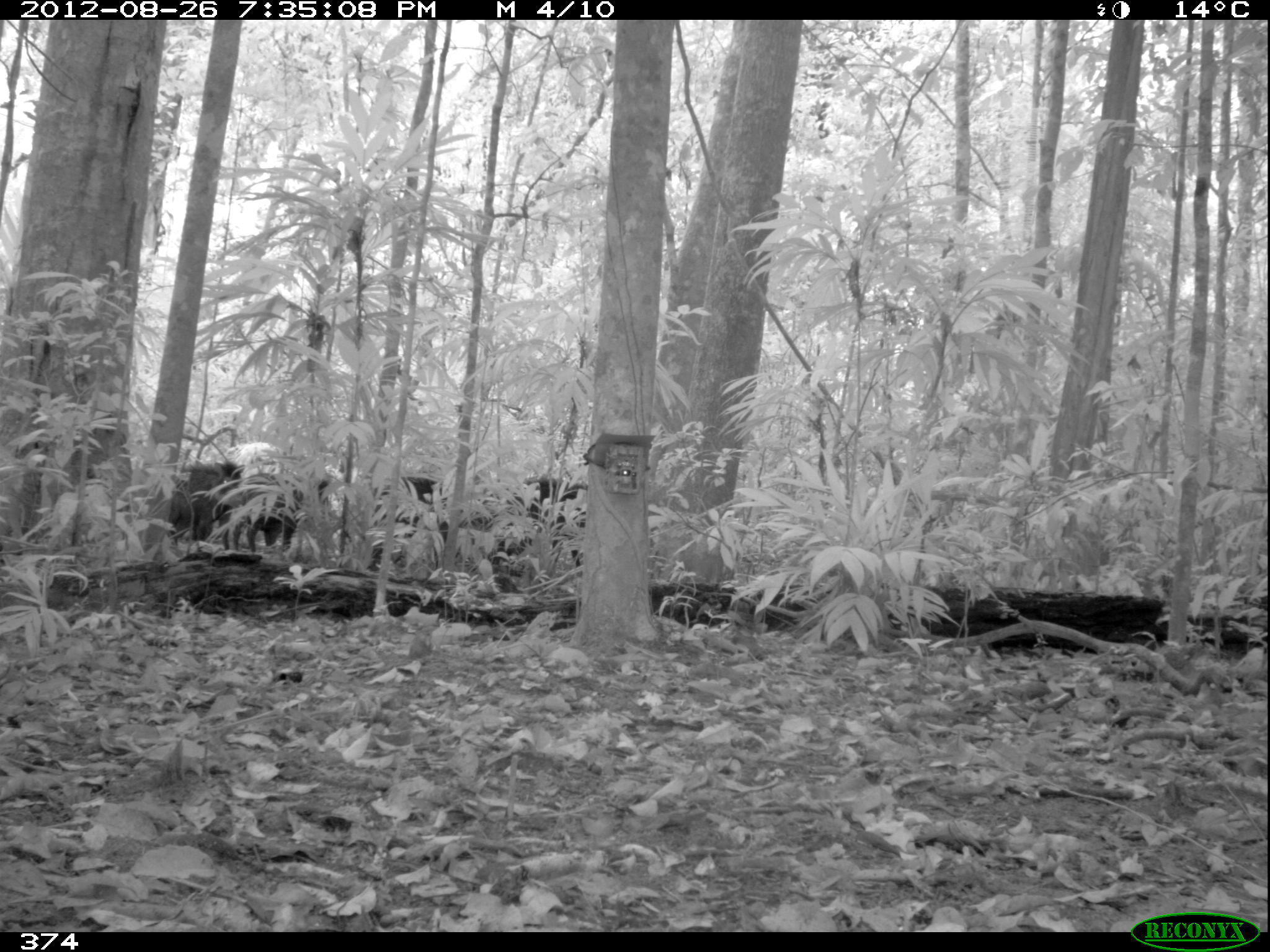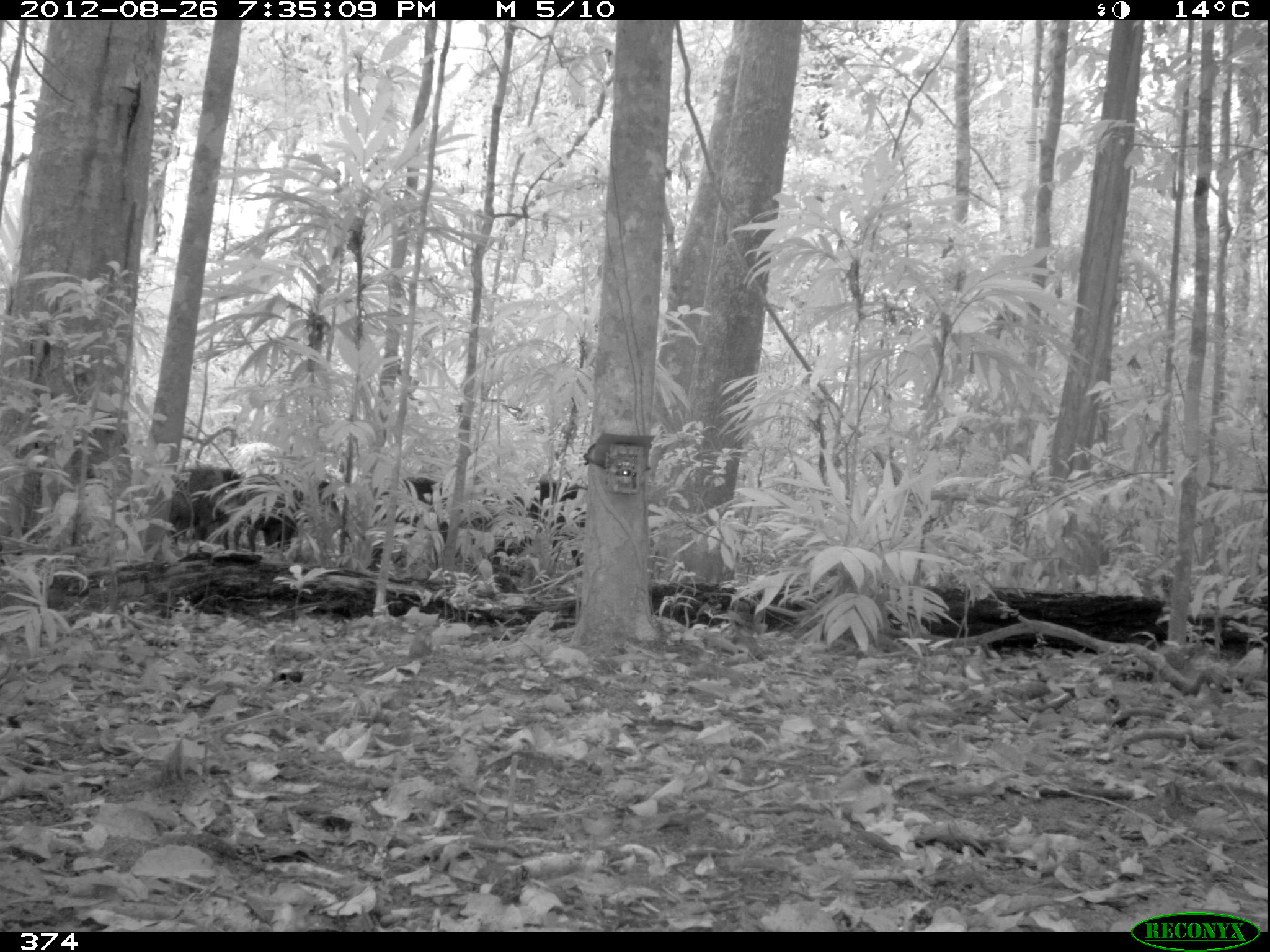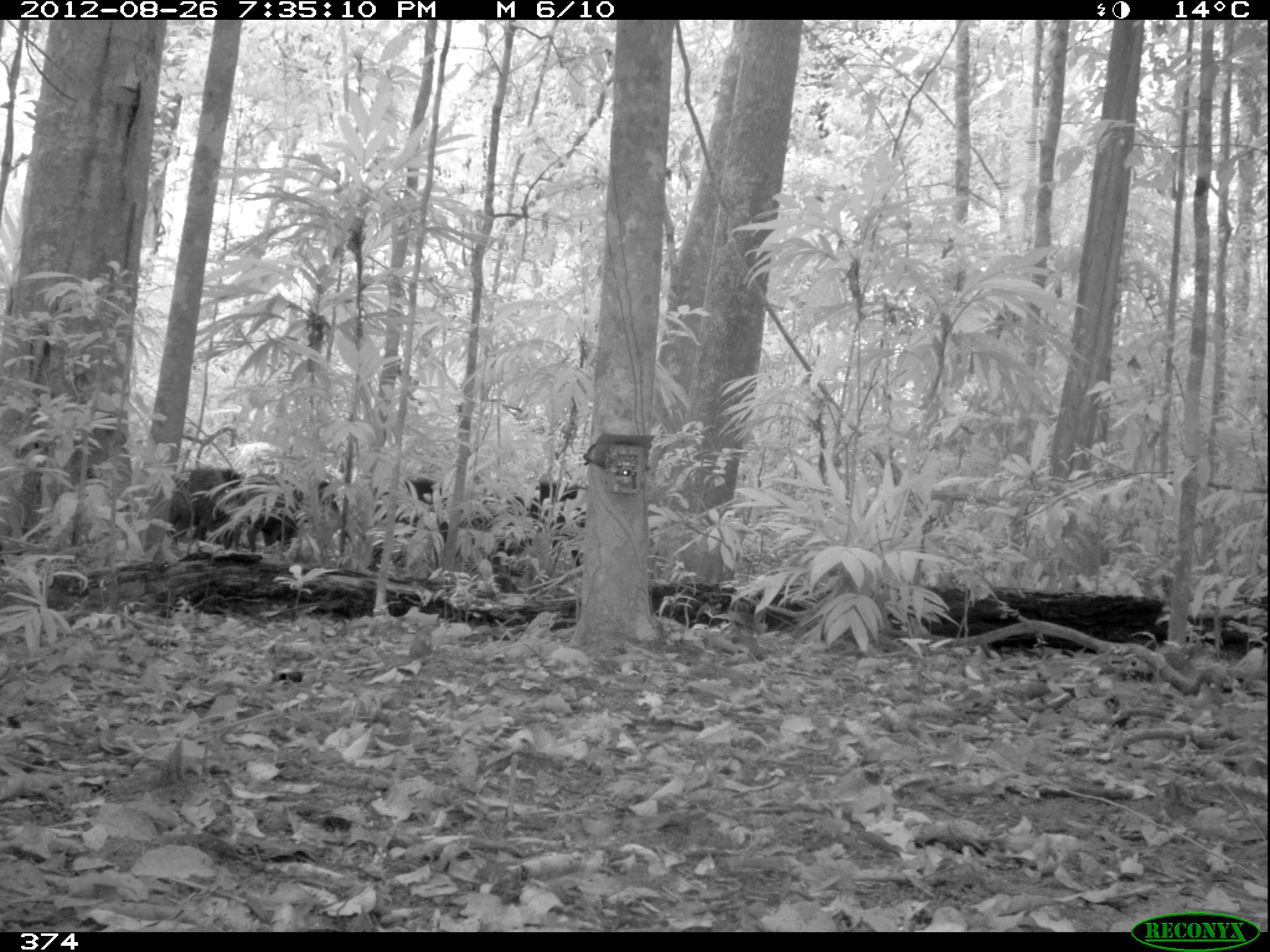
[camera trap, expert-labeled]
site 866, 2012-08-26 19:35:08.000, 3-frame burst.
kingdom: Animalia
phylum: Chordata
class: Mammalia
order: Artiodactyla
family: Tayassuidae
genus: Tayassu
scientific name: Tayassu pecari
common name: white-lipped peccary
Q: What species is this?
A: Tayassu pecari (white-lipped peccary).